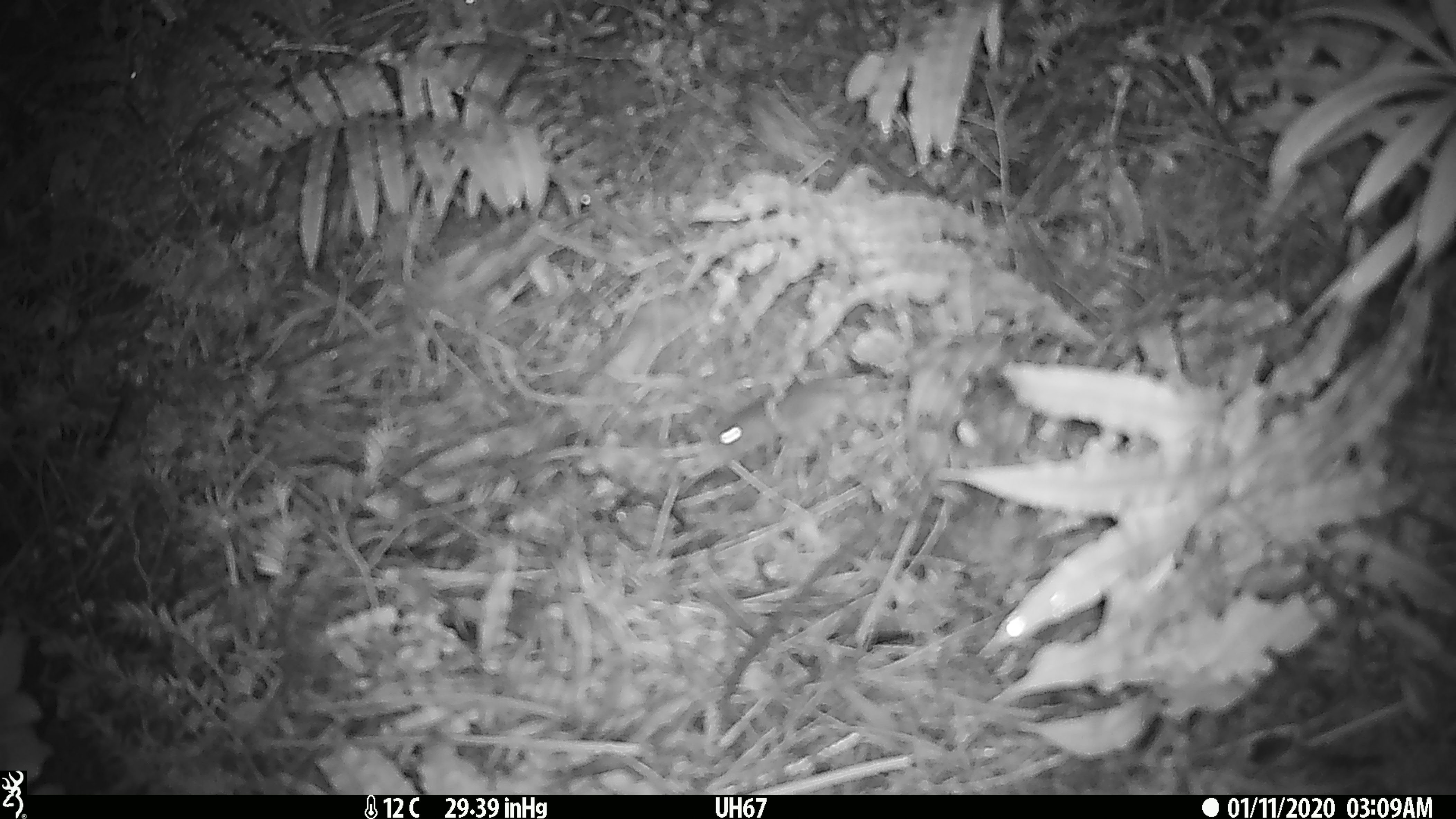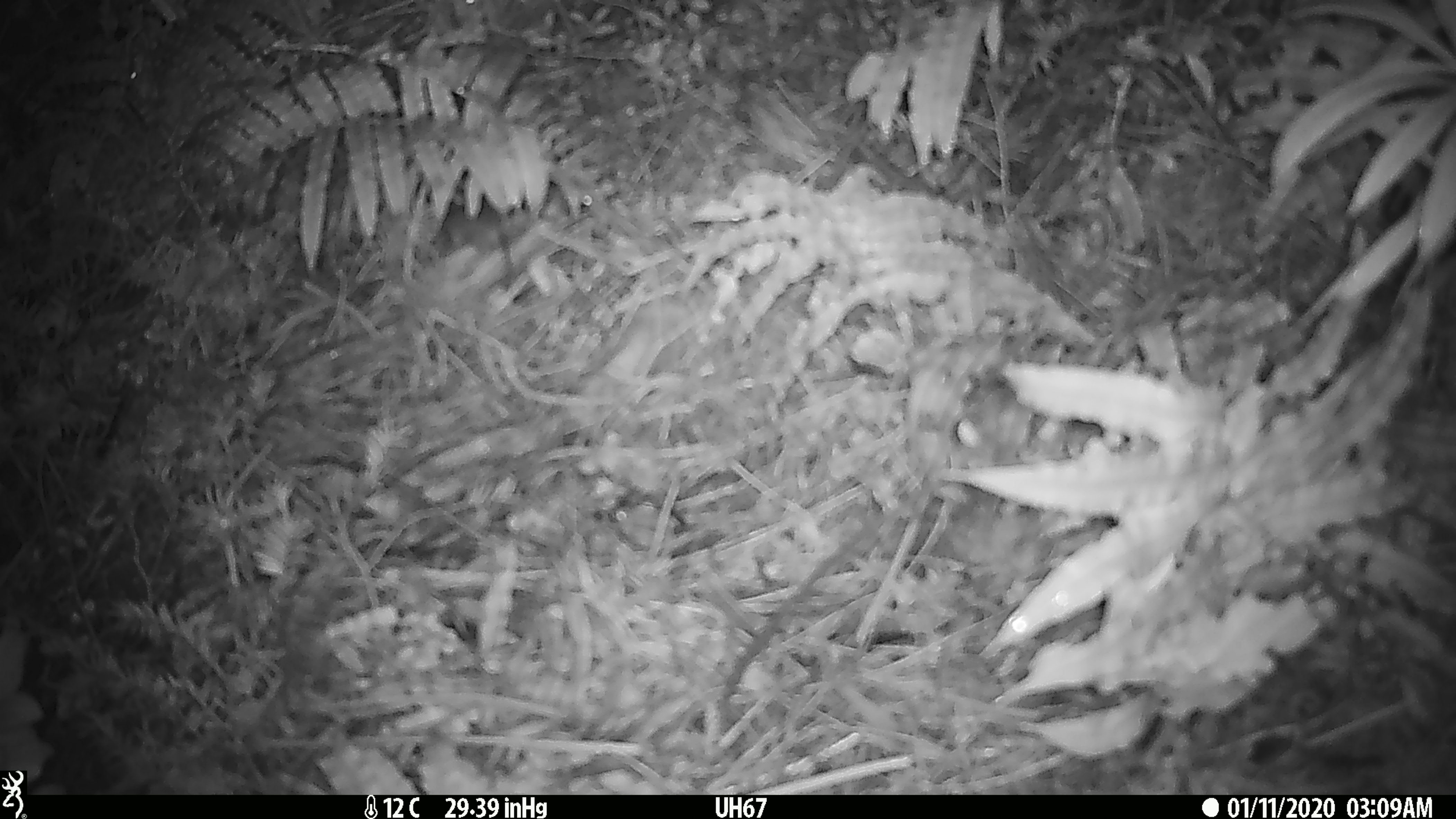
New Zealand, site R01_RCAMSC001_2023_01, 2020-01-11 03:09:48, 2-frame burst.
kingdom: Animalia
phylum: Chordata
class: Mammalia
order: Rodentia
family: Muridae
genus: Mus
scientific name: Mus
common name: mouse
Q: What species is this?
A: Mouse (Mus).